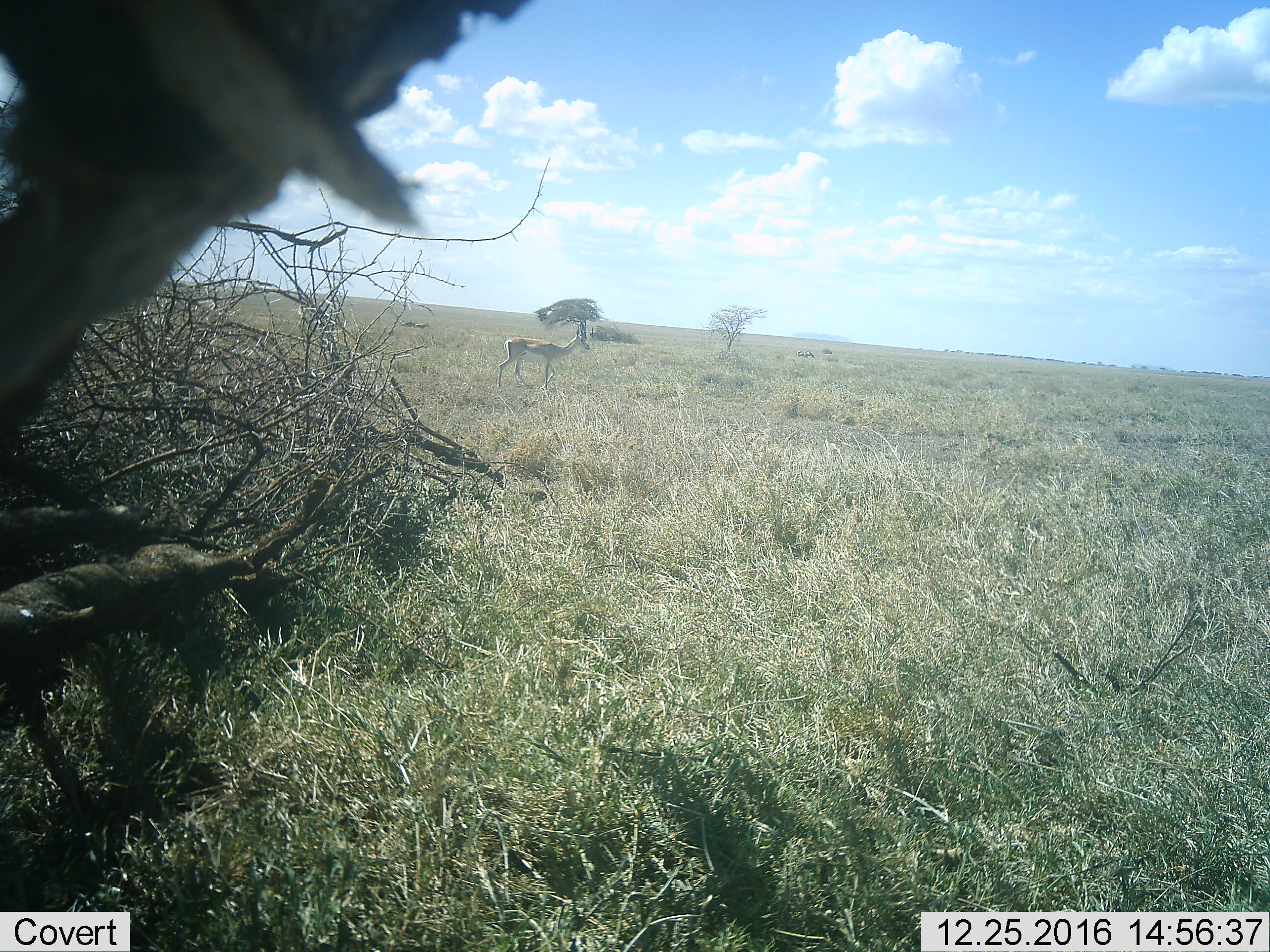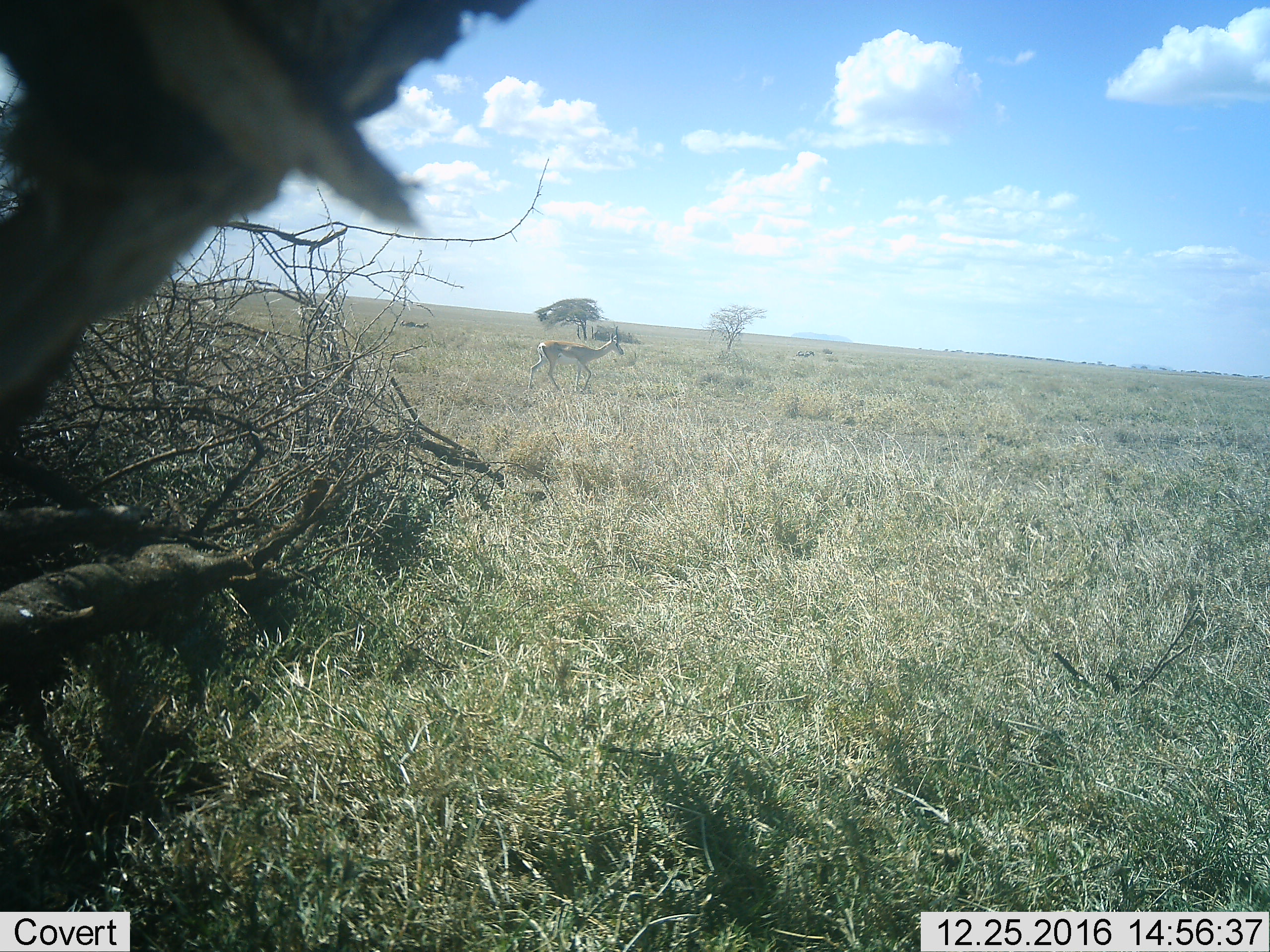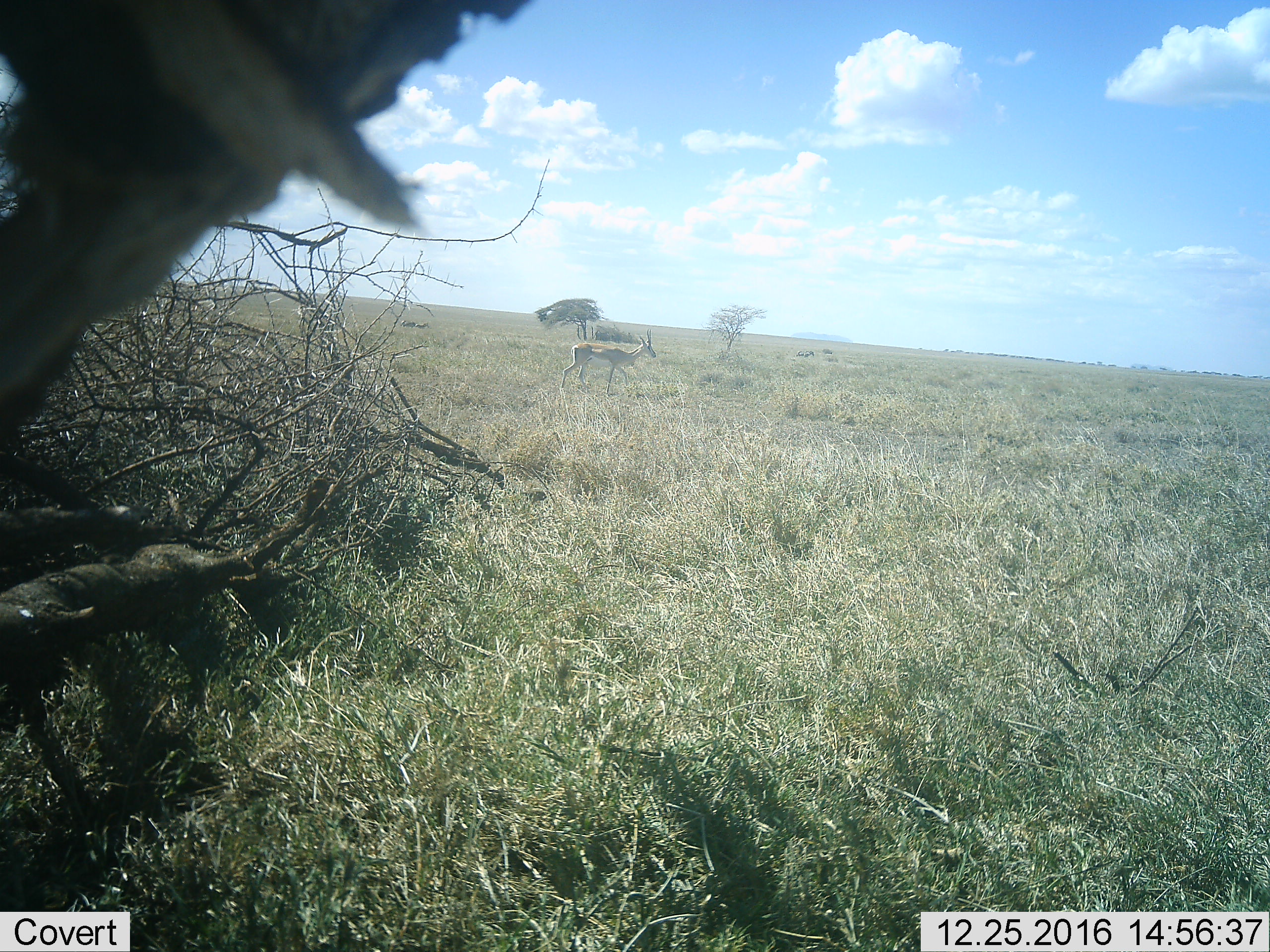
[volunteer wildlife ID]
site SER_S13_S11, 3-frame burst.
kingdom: Animalia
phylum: Chordata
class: Mammalia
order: Artiodactyla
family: Bovidae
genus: Nanger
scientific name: Nanger granti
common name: grant's gazelle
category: gazellegrants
Gazellegrants (grant's gazelle) (Nanger granti), count 1. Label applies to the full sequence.